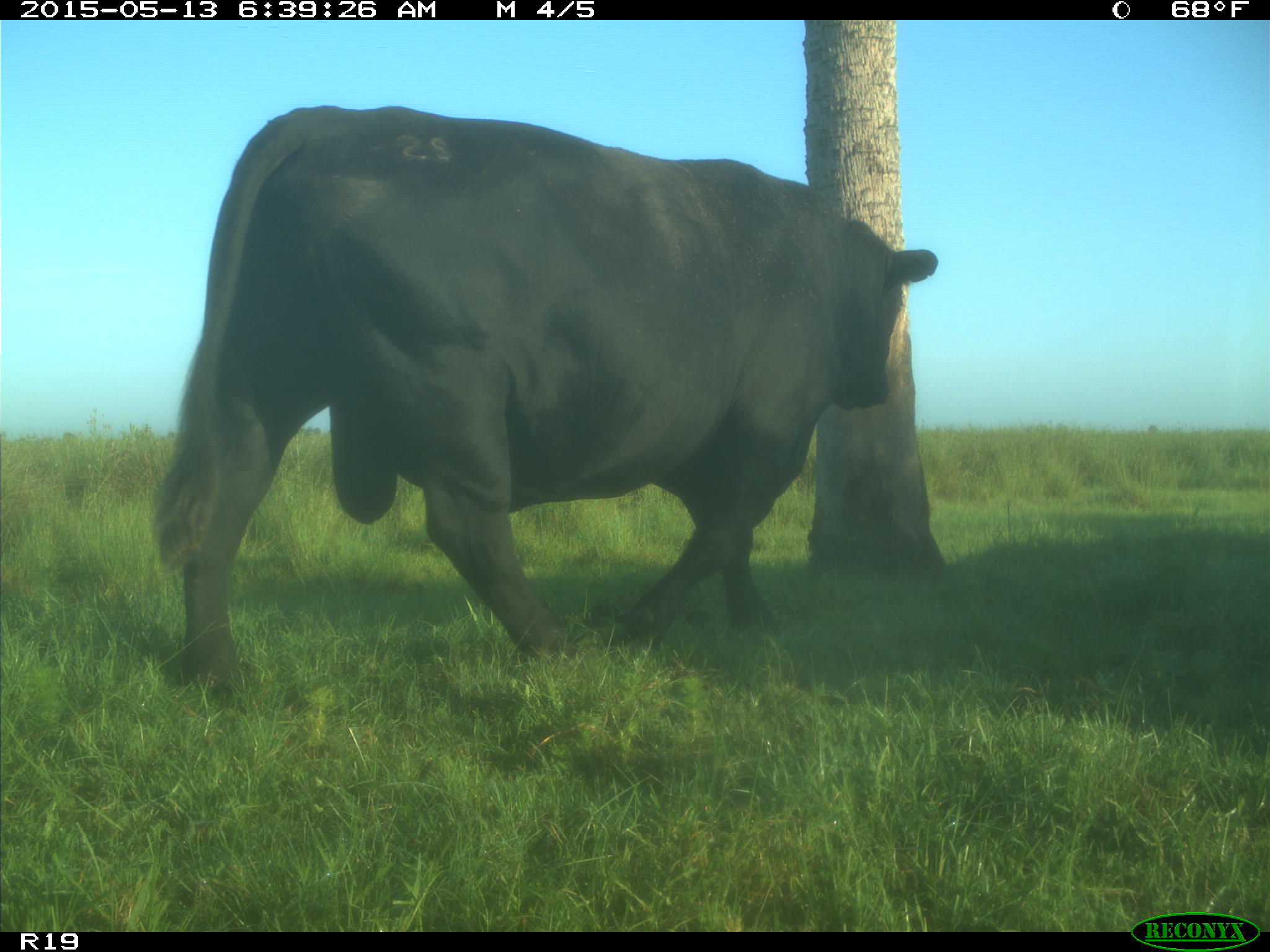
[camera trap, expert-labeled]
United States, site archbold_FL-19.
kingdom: Animalia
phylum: Chordata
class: Mammalia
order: Artiodactyla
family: Bovidae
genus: Bos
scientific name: Bos taurus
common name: domestic cow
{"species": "Bos taurus (domestic cow)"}